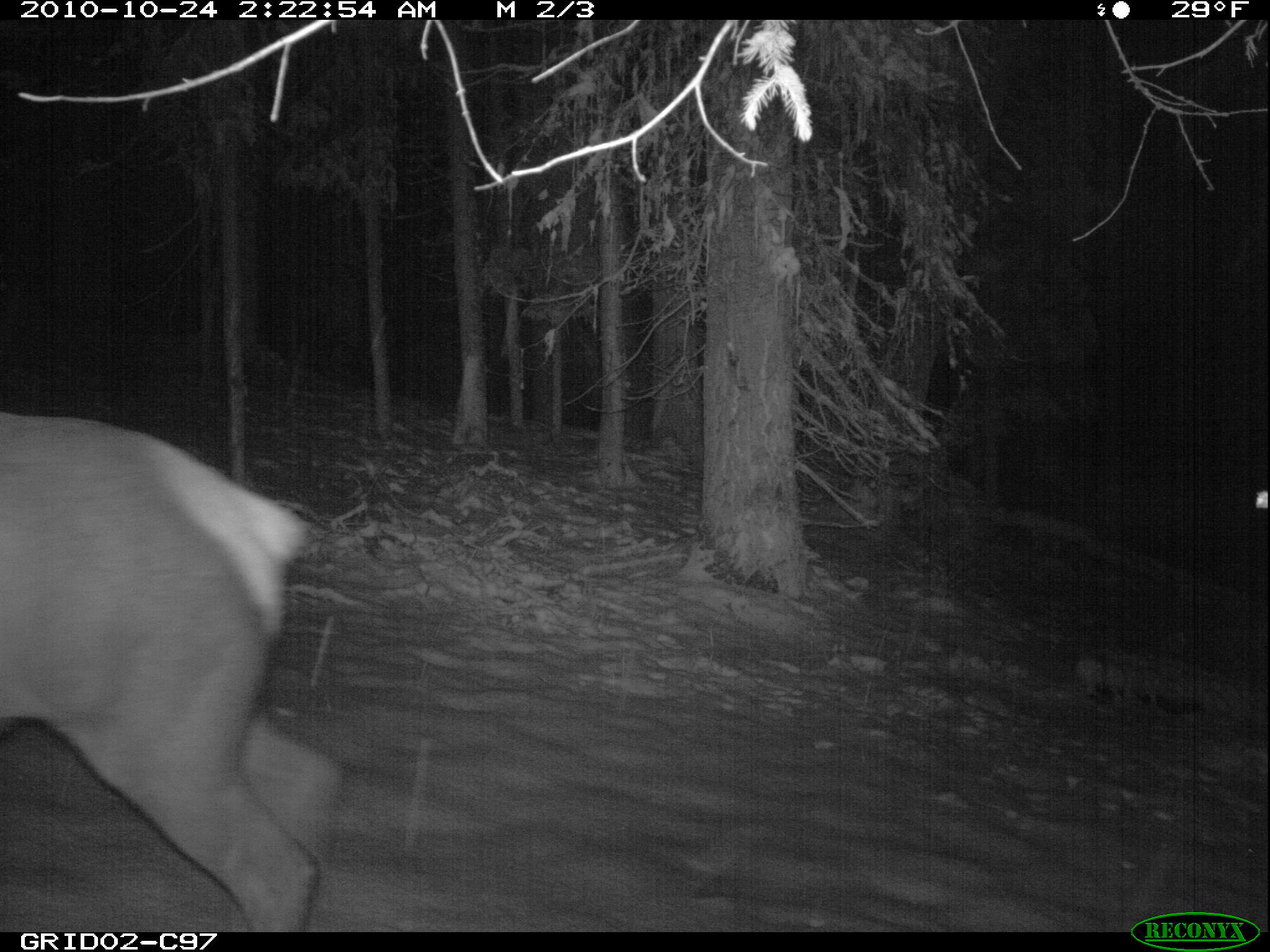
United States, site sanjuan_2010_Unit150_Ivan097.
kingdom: Animalia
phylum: Chordata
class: Mammalia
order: Artiodactyla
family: Cervidae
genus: Cervus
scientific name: Cervus elaphus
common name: red deer